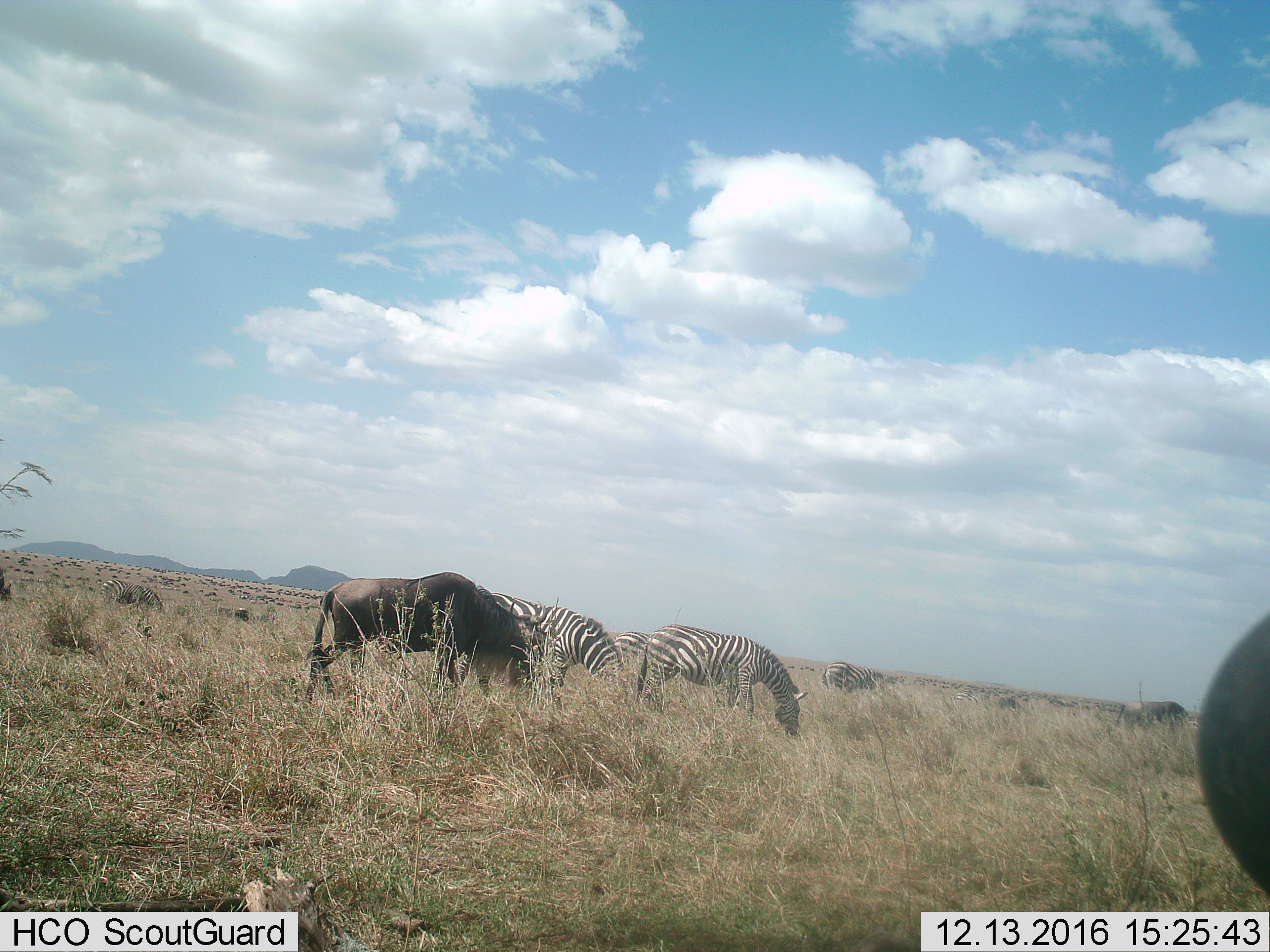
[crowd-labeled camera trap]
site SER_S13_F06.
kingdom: Animalia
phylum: Chordata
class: Mammalia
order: Artiodactyla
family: Bovidae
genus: Connochaetes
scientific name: Connochaetes taurinus taurinus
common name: blue wildebeest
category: wildebeestblue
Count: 51+.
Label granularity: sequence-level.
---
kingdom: Animalia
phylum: Chordata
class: Mammalia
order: Perissodactyla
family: Equidae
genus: Equus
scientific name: Equus quagga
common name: plains zebra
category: zebraplains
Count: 6.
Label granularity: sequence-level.